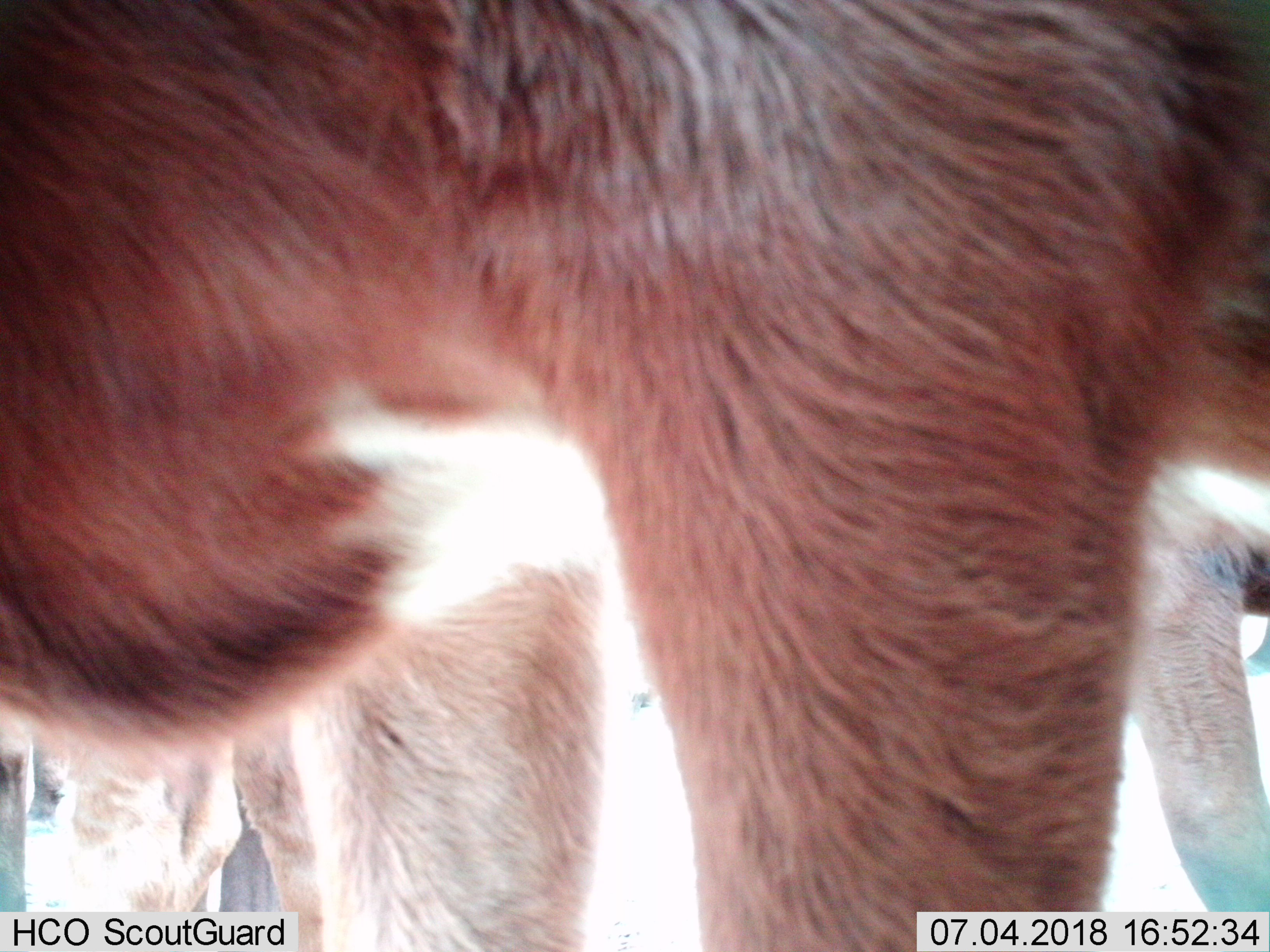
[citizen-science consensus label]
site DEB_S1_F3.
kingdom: Animalia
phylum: Chordata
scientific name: Vertebrata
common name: domestic animal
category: domesticanimal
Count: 4.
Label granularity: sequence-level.